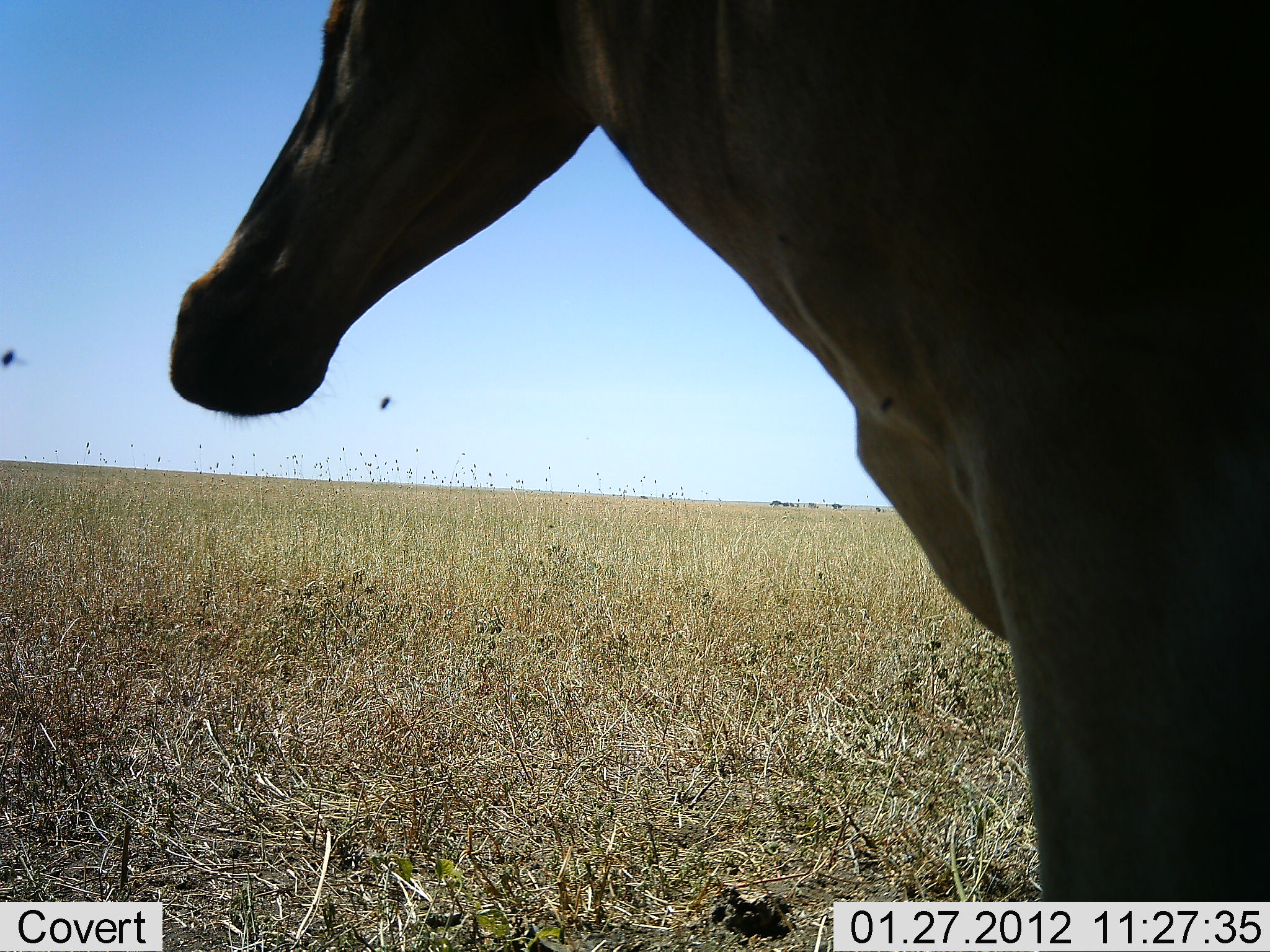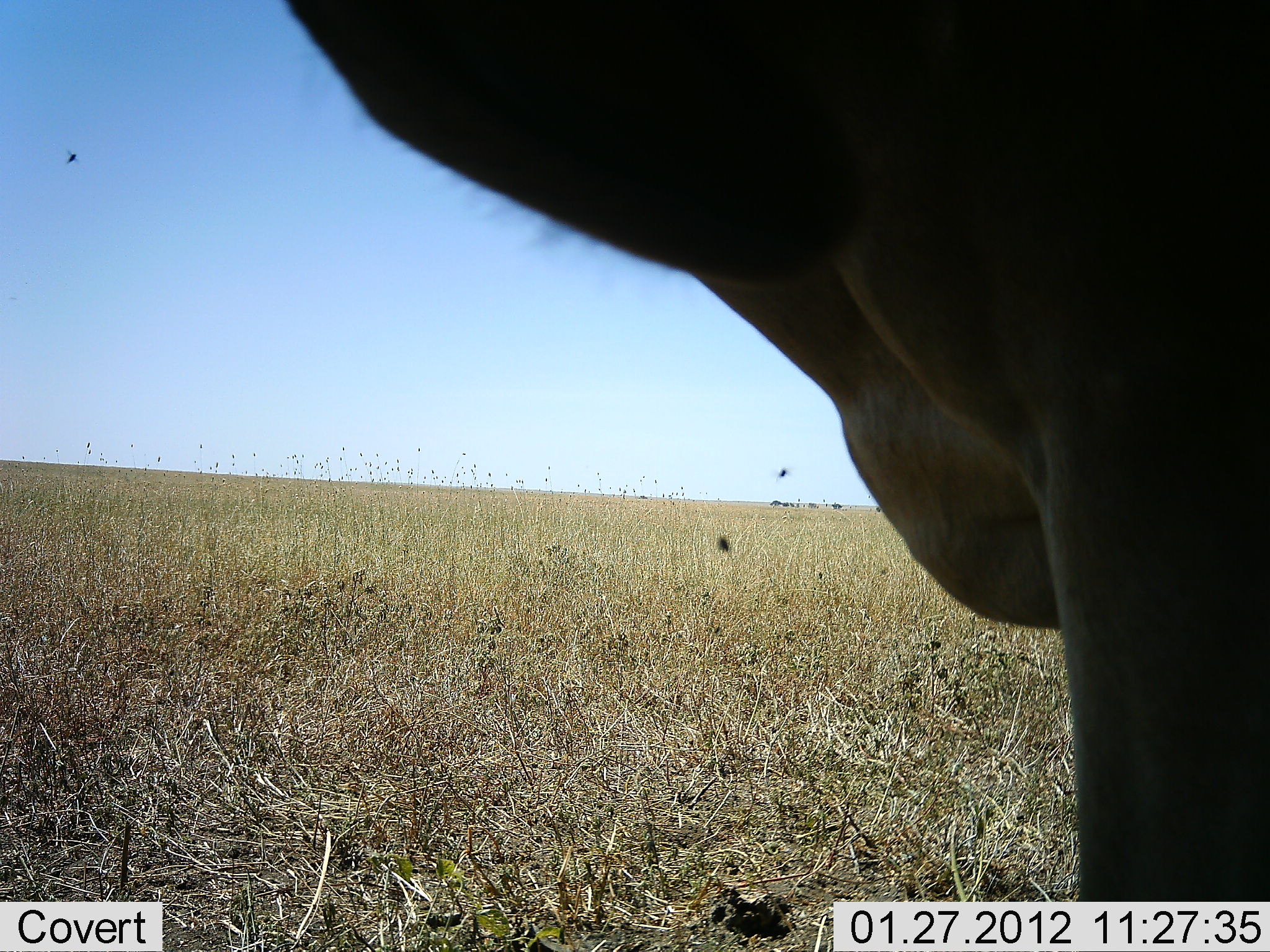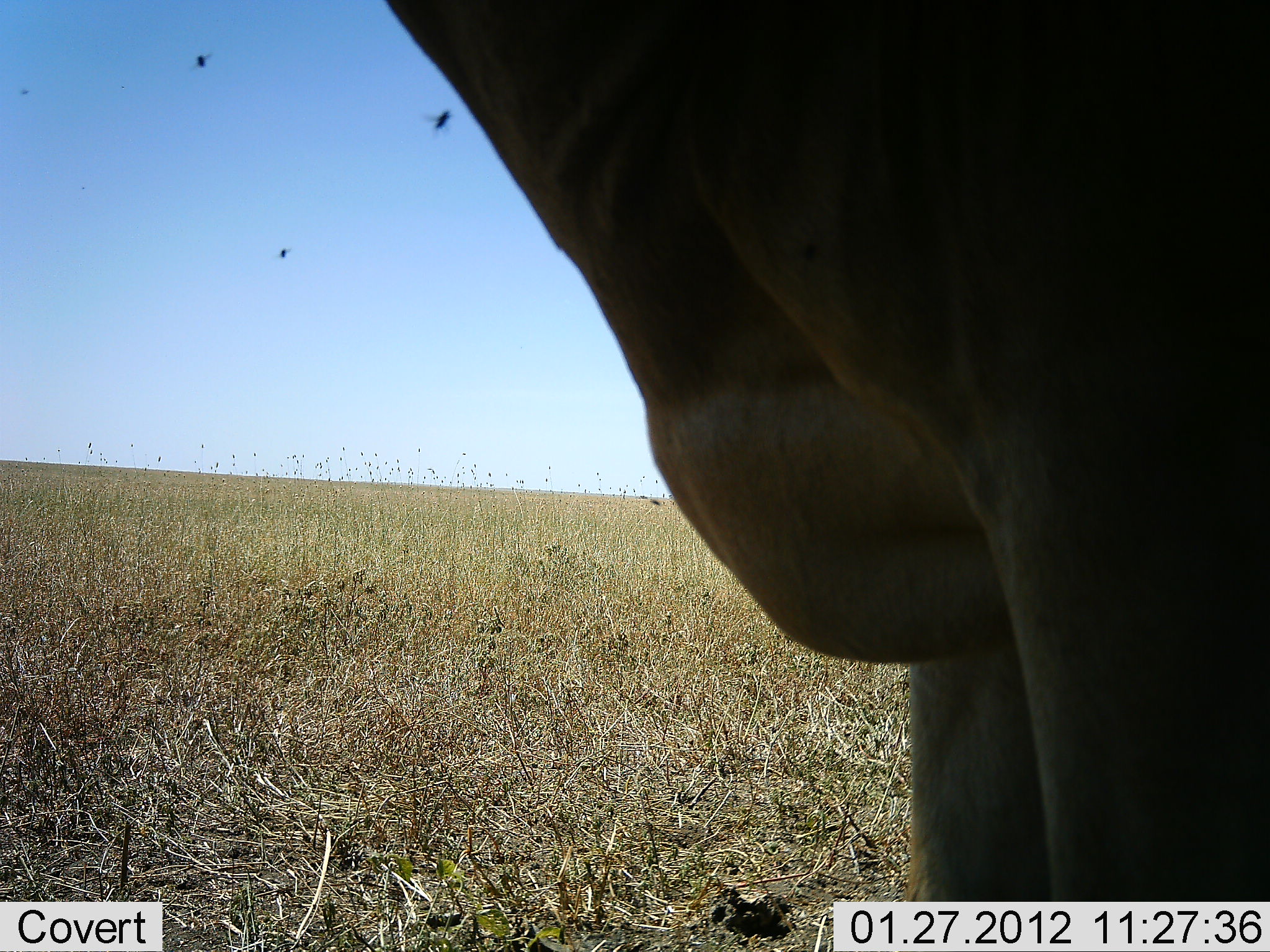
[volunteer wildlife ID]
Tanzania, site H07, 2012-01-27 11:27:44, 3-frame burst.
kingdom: Animalia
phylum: Chordata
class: Mammalia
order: Artiodactyla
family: Bovidae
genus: Alcelaphus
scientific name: Alcelaphus buselaphus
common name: hartebeest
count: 1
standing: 100%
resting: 0%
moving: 13%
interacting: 0%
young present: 0%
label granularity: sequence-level